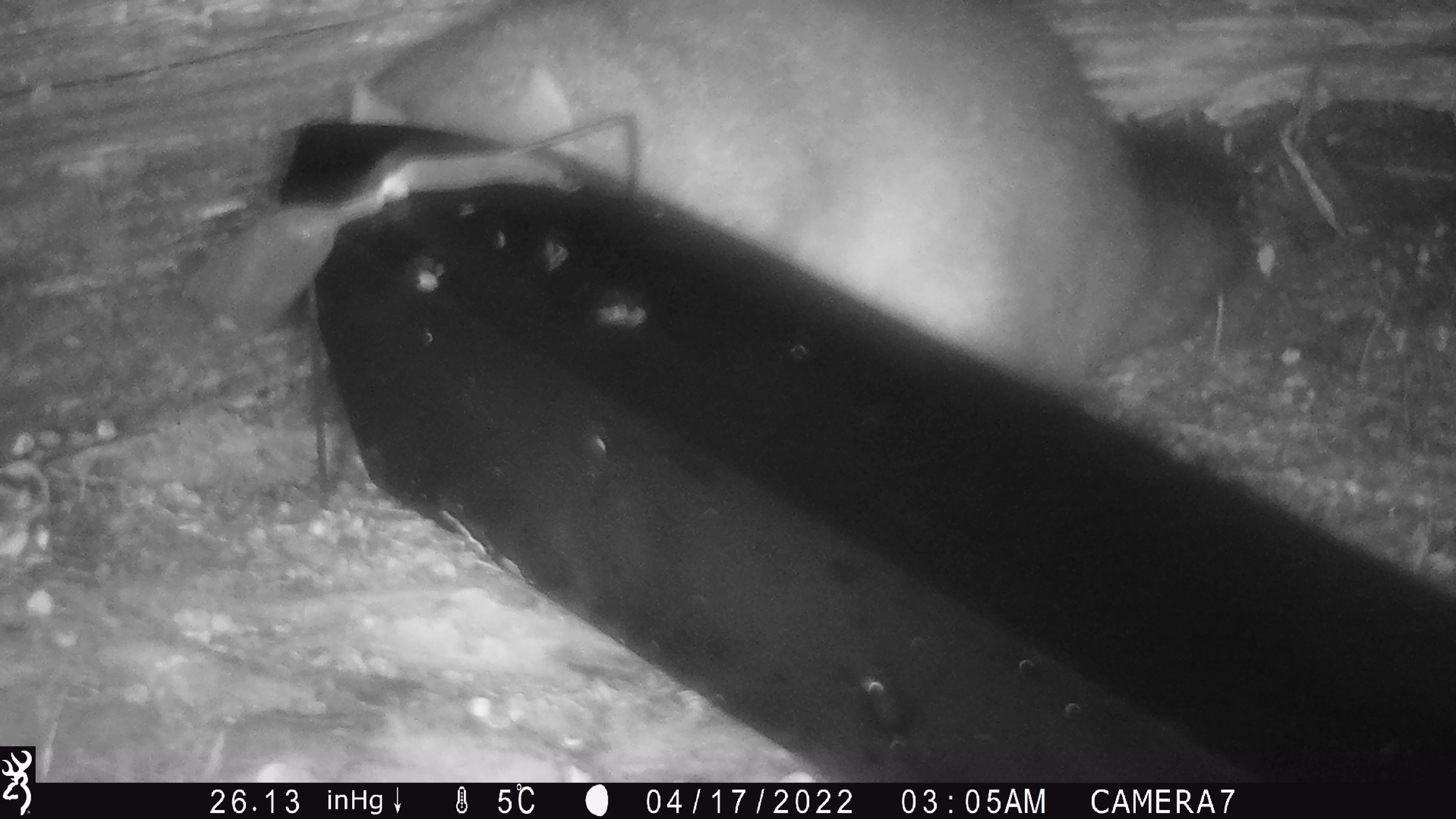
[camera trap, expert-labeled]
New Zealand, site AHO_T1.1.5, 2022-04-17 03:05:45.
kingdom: Animalia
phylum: Chordata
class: Mammalia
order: Diprotodontia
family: Phalangeridae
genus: Trichosurus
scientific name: Trichosurus vulpecula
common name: common brushtail possum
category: possum